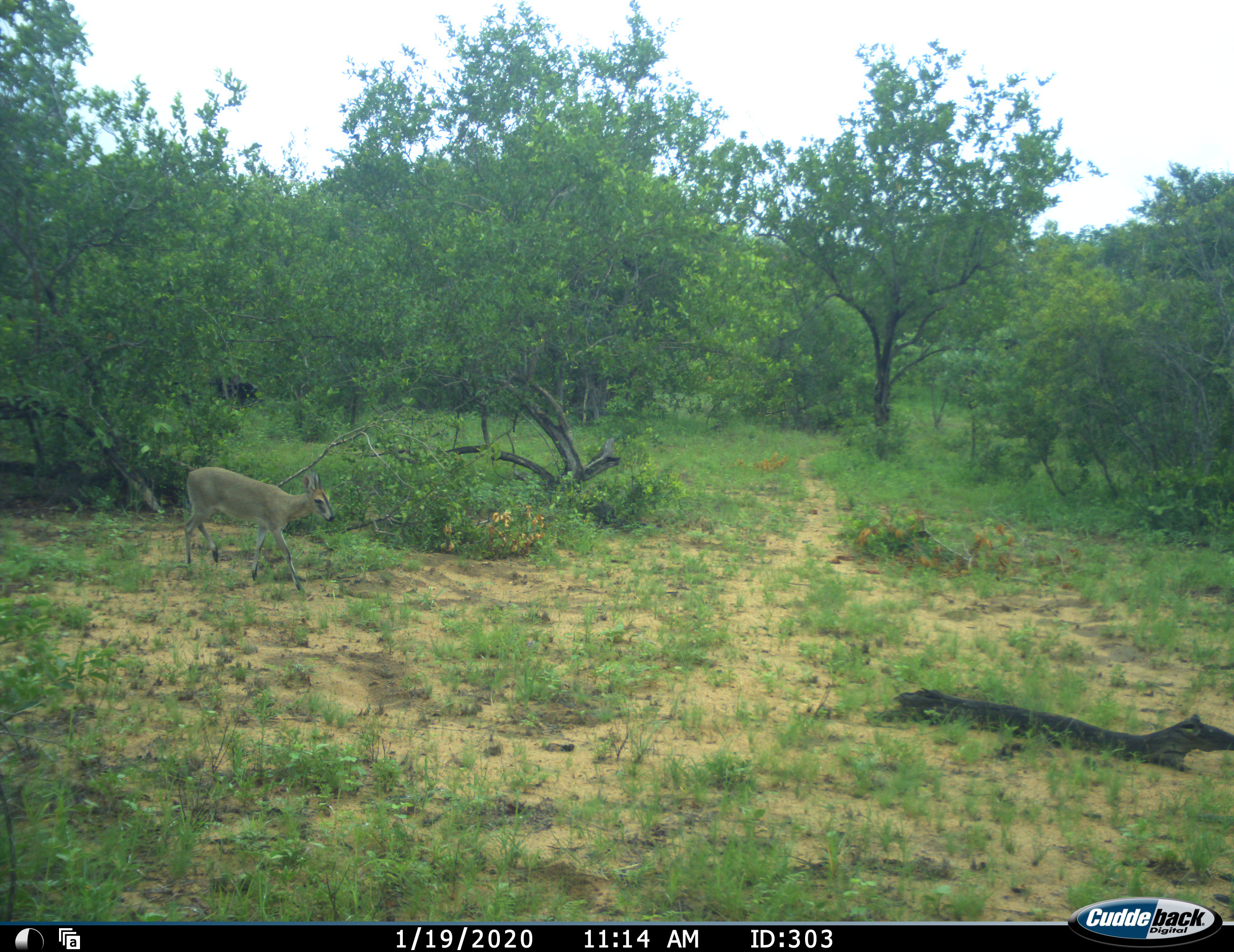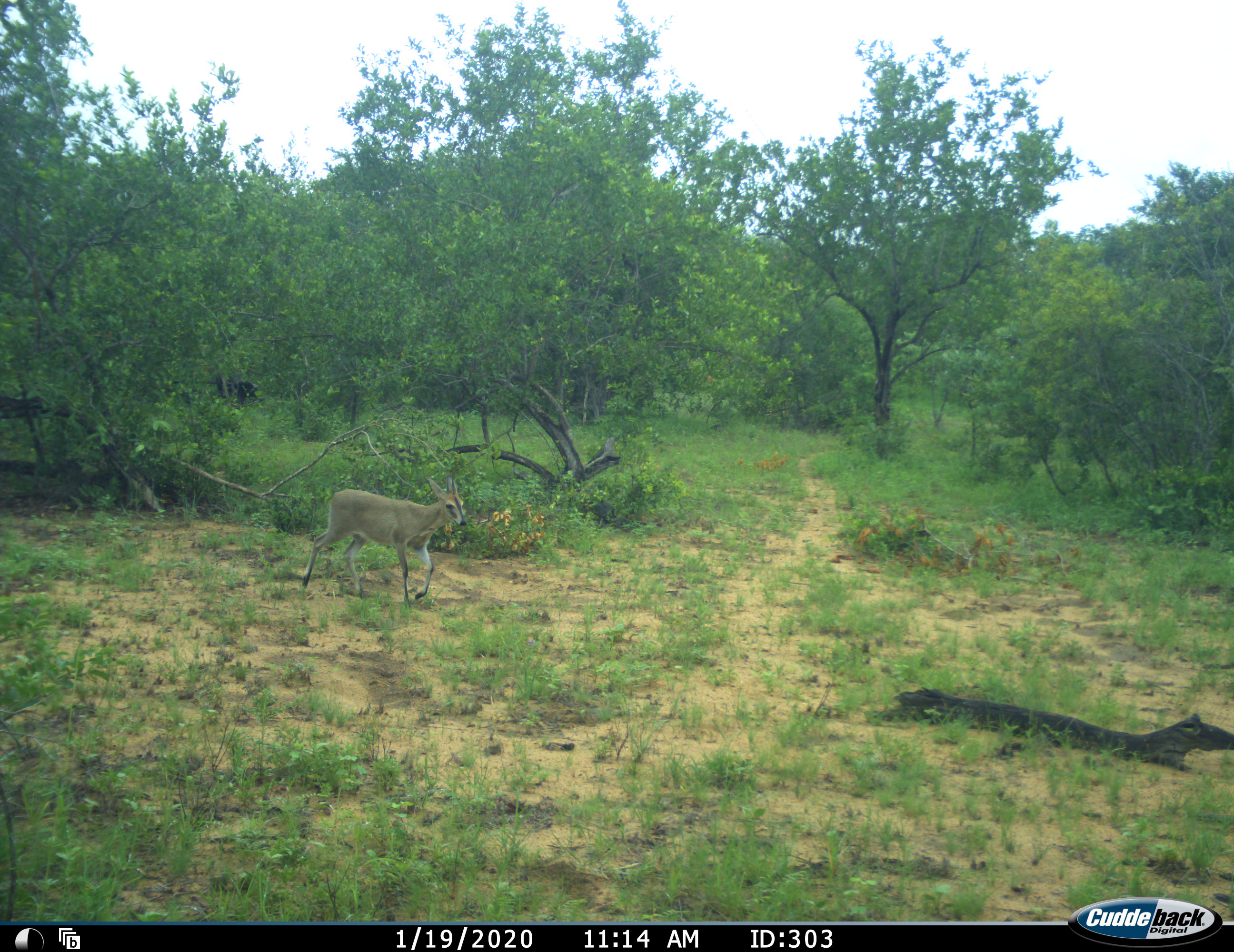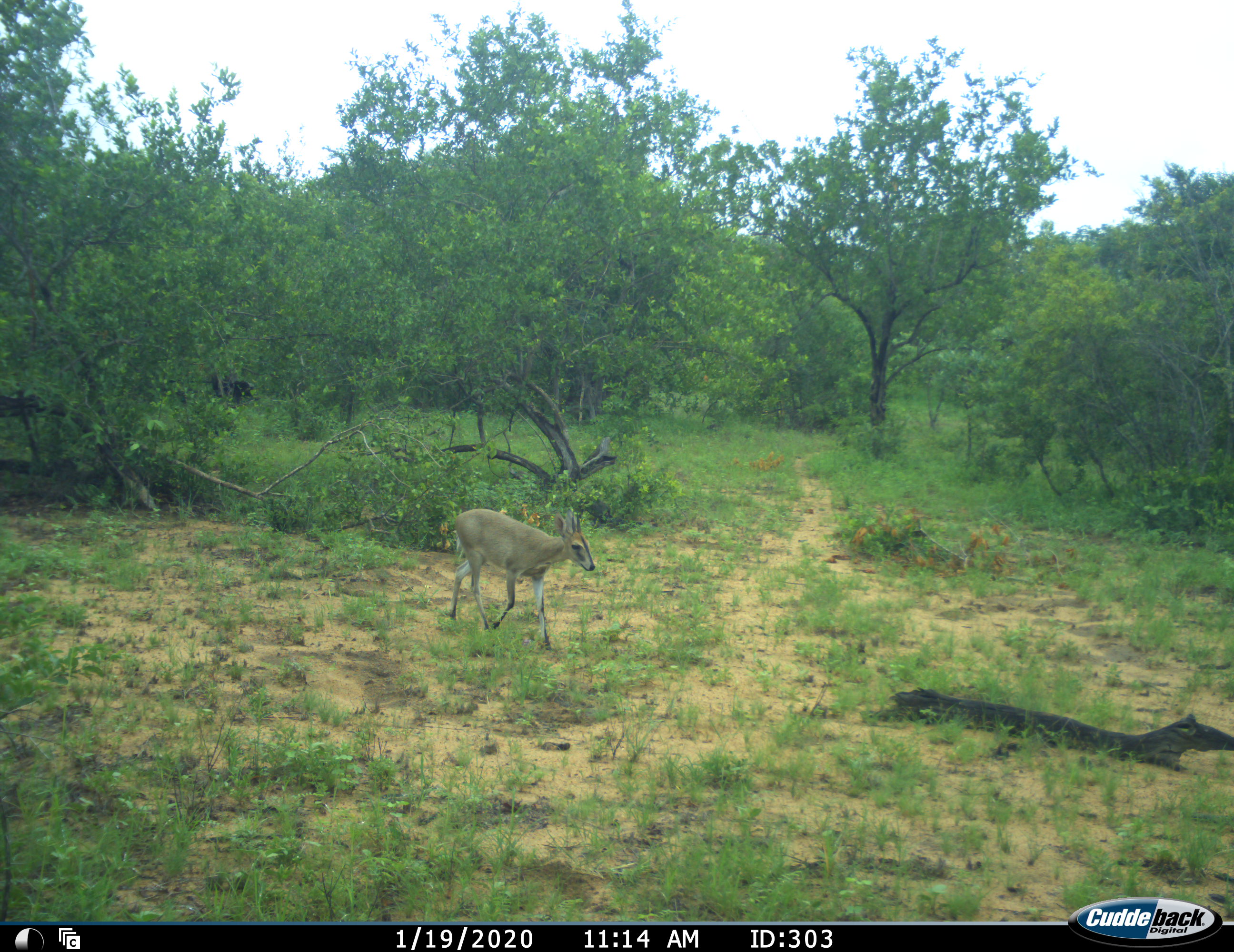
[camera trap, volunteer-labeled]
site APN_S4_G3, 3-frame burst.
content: unidentified animal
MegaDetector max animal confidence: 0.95